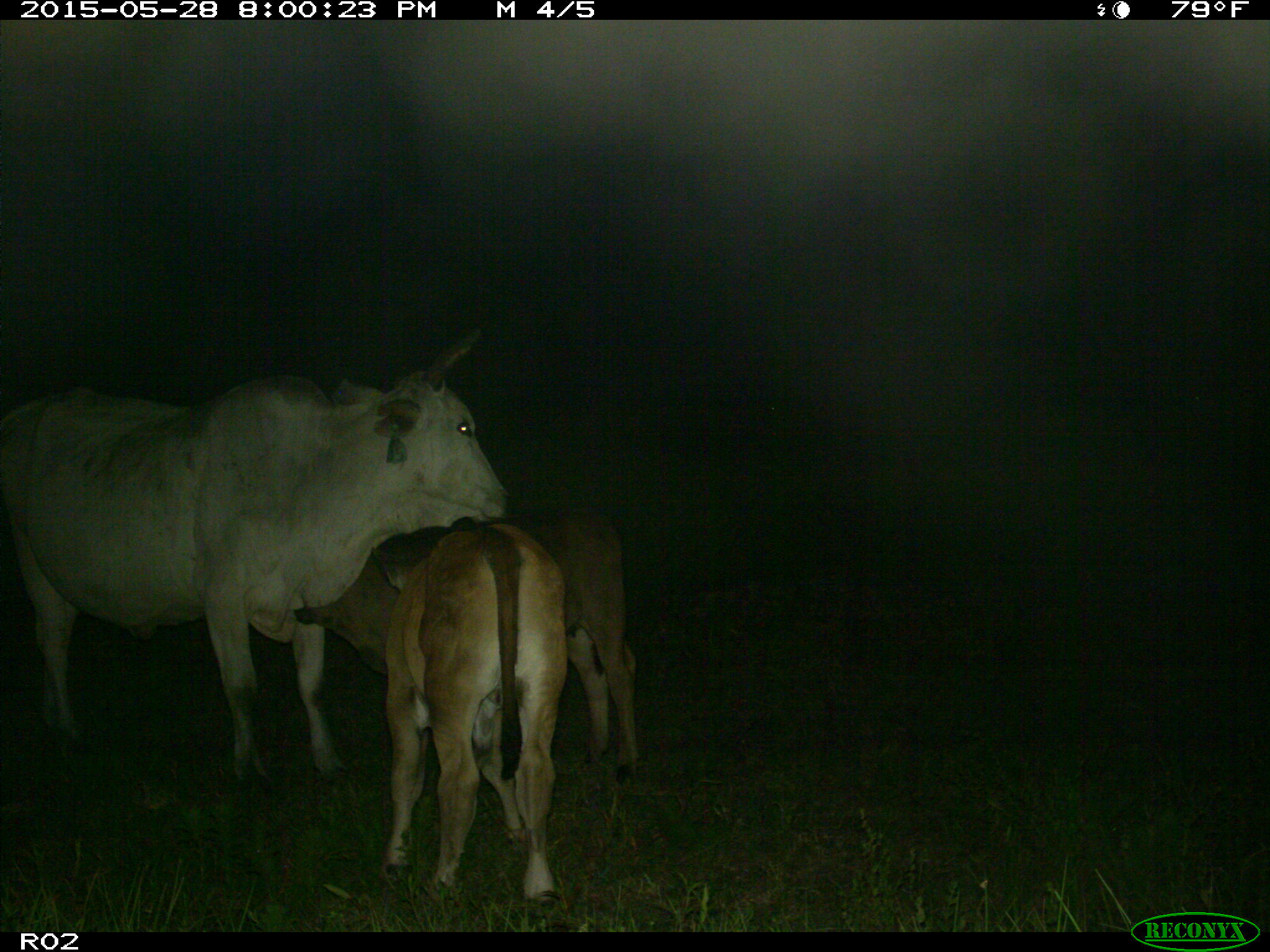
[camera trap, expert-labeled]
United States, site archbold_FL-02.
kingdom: Animalia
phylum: Chordata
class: Mammalia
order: Artiodactyla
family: Bovidae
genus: Bos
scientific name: Bos taurus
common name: domestic cow